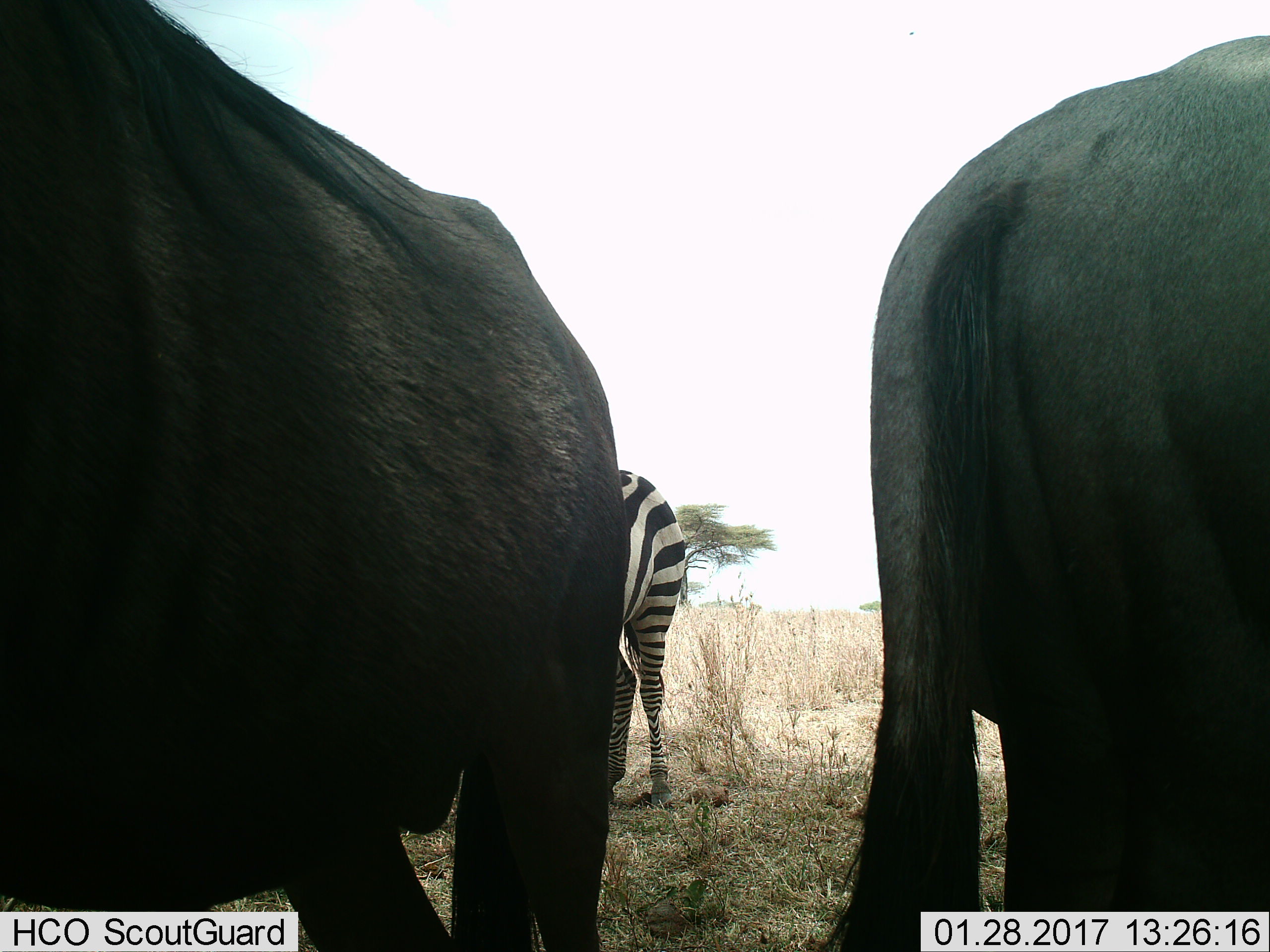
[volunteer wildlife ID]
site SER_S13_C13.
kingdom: Animalia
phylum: Chordata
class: Mammalia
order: Artiodactyla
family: Bovidae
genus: Connochaetes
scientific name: Connochaetes taurinus taurinus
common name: blue wildebeest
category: wildebeestblue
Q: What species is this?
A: Wildebeestblue (blue wildebeest) (Connochaetes taurinus taurinus).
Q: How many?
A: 2.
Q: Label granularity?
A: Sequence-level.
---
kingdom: Animalia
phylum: Chordata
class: Mammalia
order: Perissodactyla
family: Equidae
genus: Equus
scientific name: Equus quagga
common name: plains zebra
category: zebraplains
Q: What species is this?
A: Zebraplains (plains zebra) (Equus quagga).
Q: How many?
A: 1.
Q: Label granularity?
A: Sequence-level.